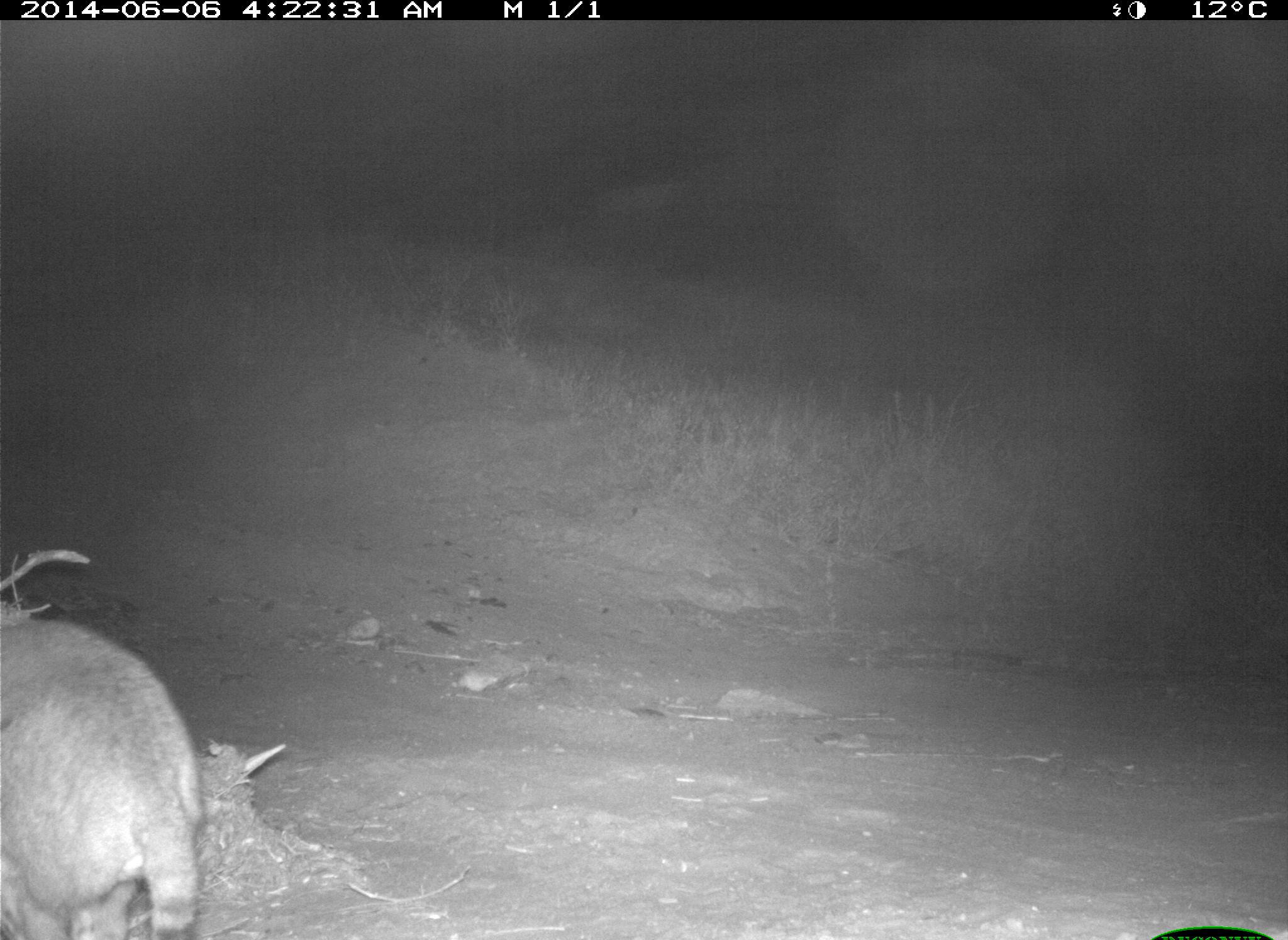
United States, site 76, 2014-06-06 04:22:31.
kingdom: Animalia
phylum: Chordata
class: Mammalia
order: Carnivora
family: Felidae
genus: Lynx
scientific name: Lynx rufus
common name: bobcat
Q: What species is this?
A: Bobcat (Lynx rufus).